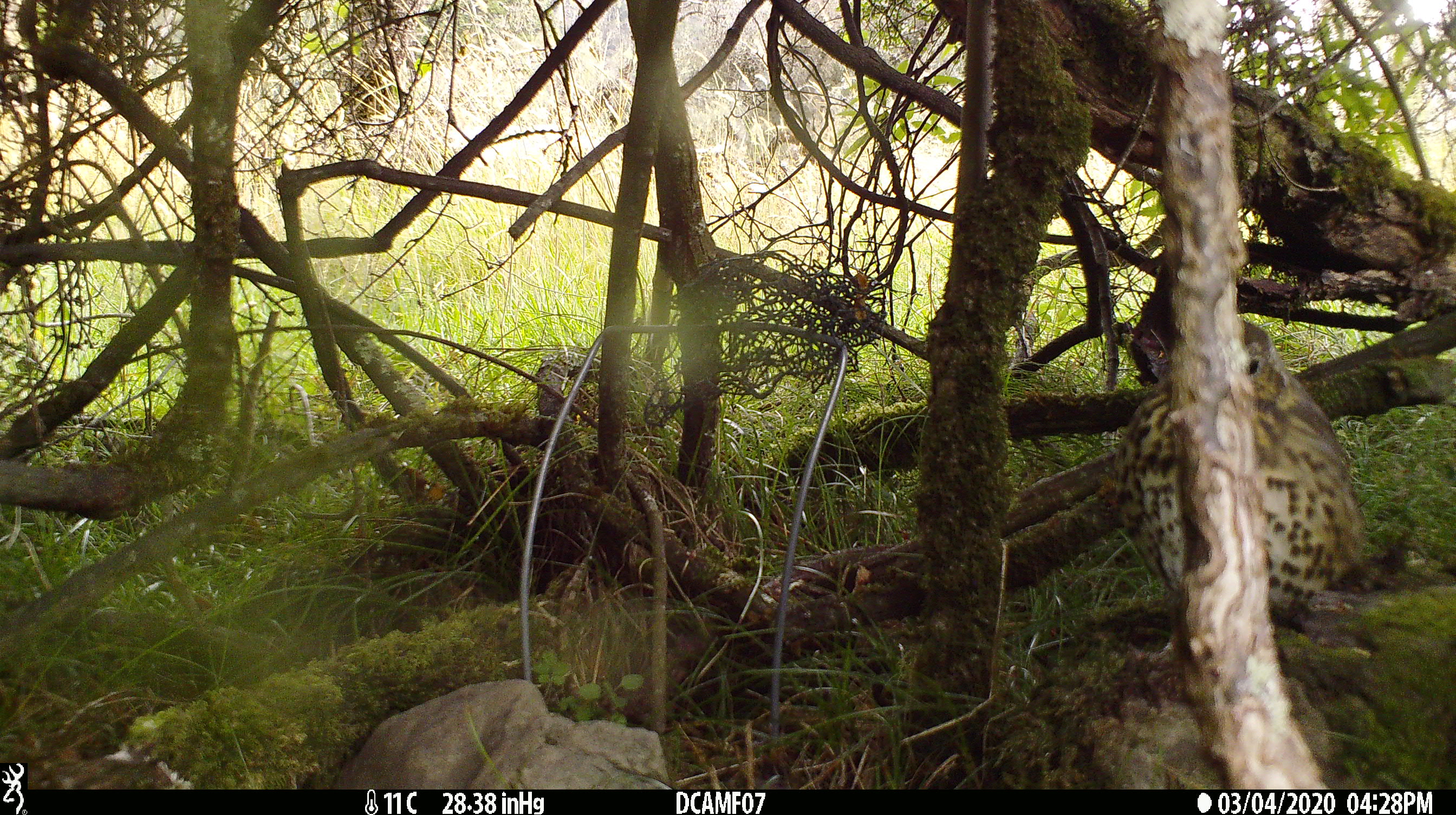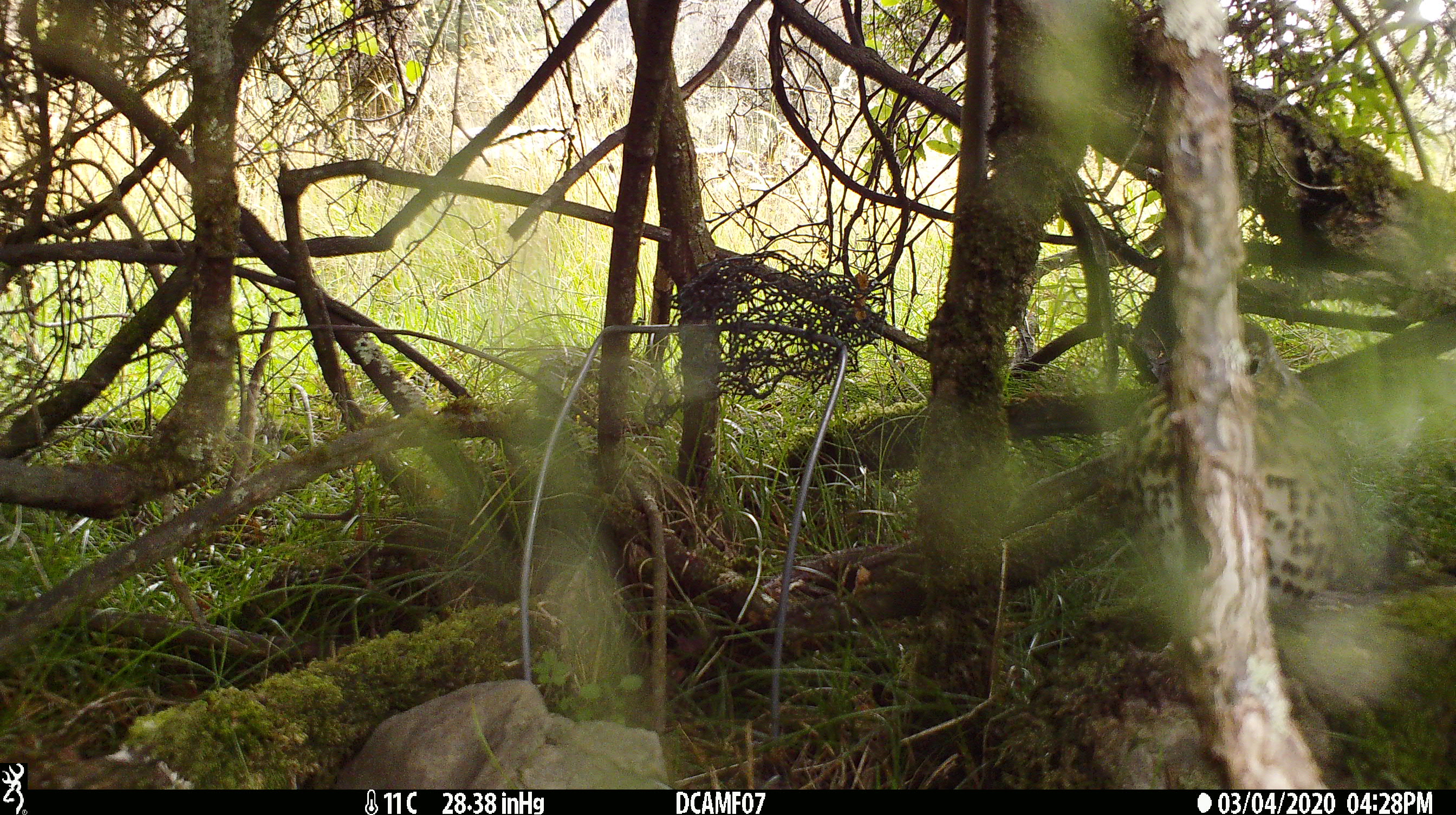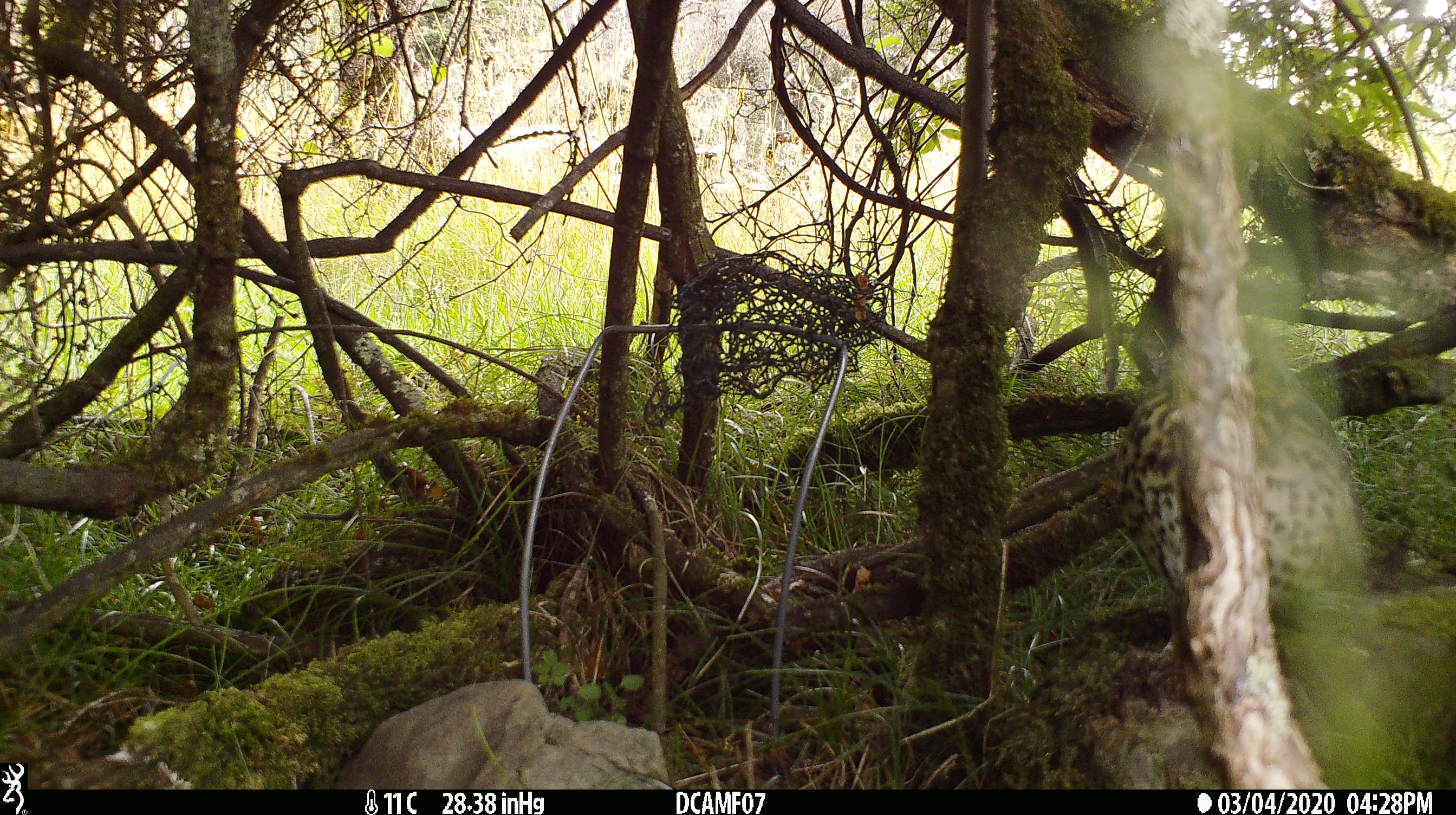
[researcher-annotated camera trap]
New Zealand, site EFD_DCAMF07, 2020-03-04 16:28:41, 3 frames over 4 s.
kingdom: Animalia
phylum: Chordata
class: Aves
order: Passeriformes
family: Turdidae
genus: Turdus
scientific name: Turdus philomelos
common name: song thrush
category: thrush